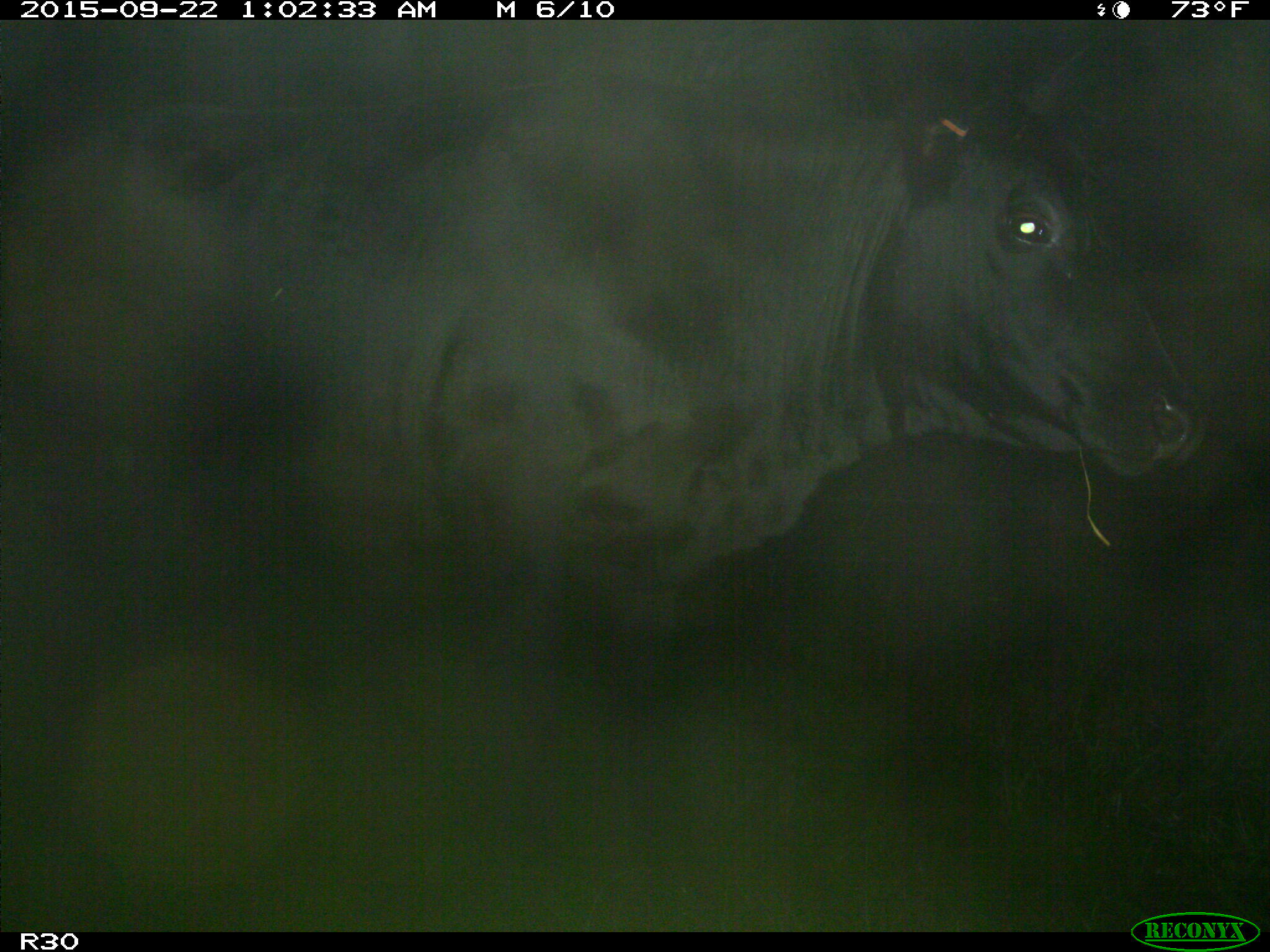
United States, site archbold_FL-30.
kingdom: Animalia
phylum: Chordata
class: Mammalia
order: Artiodactyla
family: Bovidae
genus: Bos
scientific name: Bos taurus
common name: domestic cow